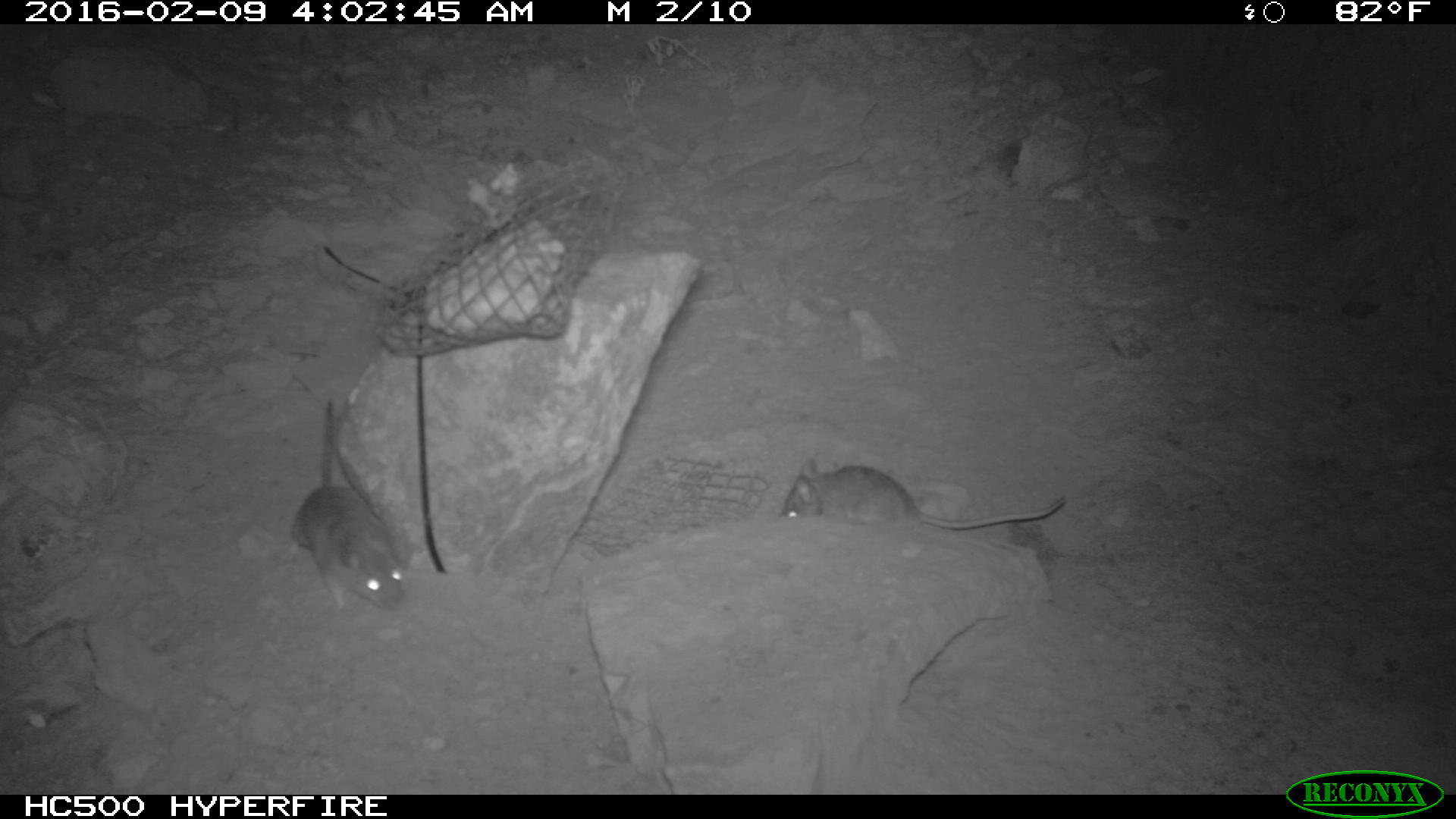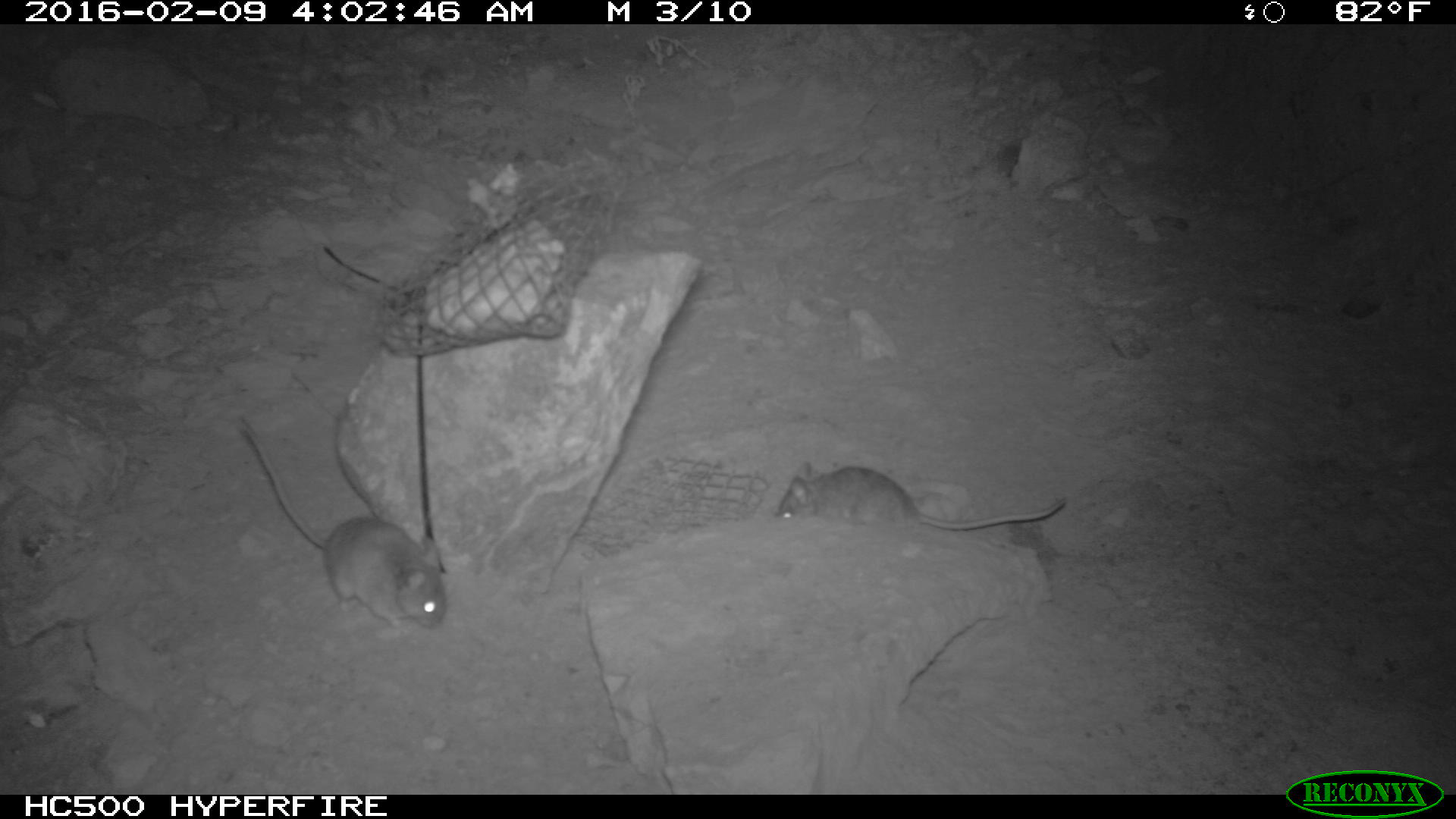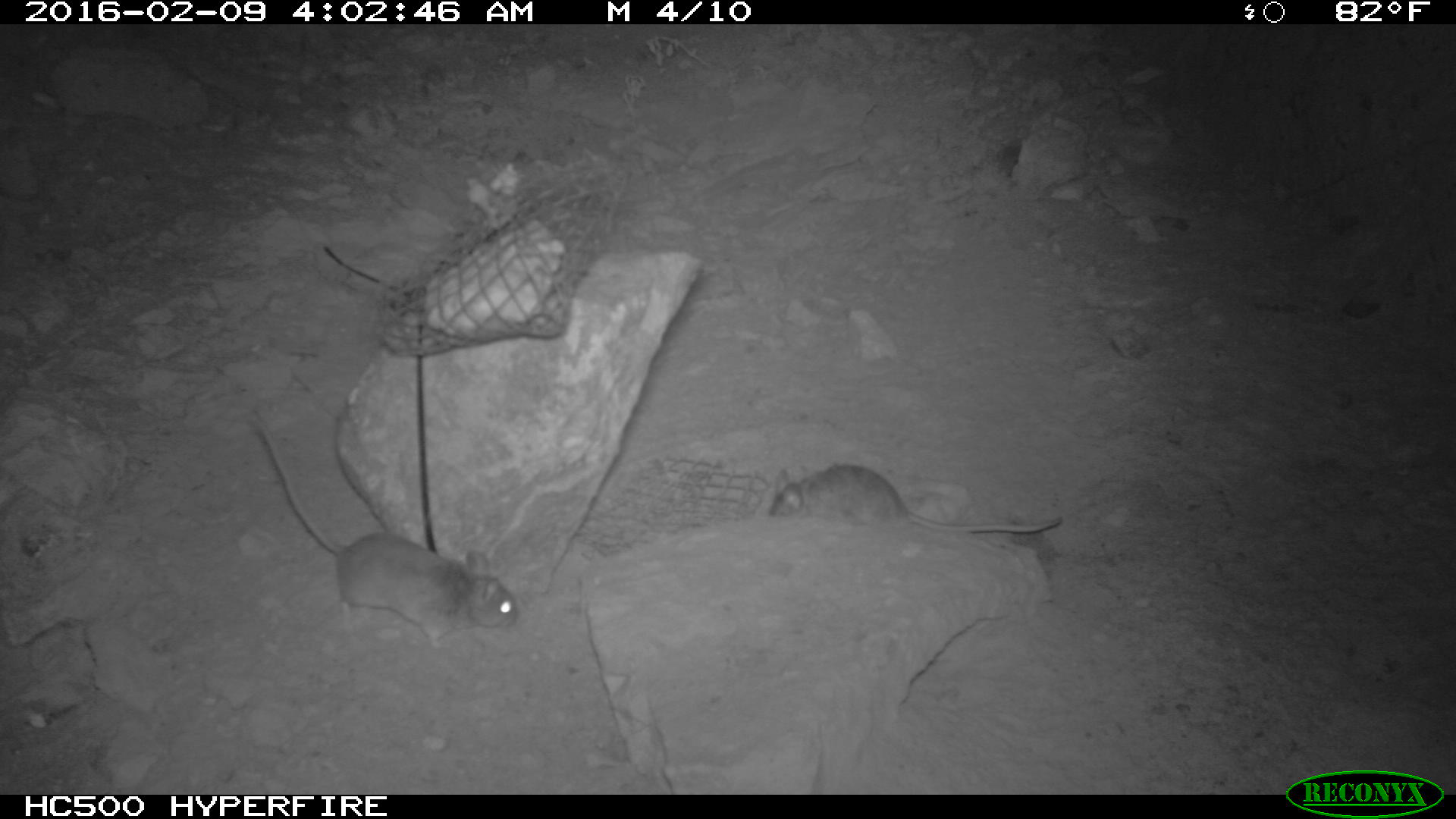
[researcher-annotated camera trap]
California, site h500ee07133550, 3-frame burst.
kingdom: Animalia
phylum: Chordata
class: Mammalia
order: Rodentia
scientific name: Rodentia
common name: rodent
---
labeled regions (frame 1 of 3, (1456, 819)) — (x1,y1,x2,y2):
rodent: (288,396,405,613); (780,459,1065,529)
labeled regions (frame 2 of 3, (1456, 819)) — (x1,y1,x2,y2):
rodent: (230,405,445,632); (779,454,1072,532)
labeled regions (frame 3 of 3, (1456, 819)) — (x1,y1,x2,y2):
rodent: (249,408,519,649); (770,463,1062,535)